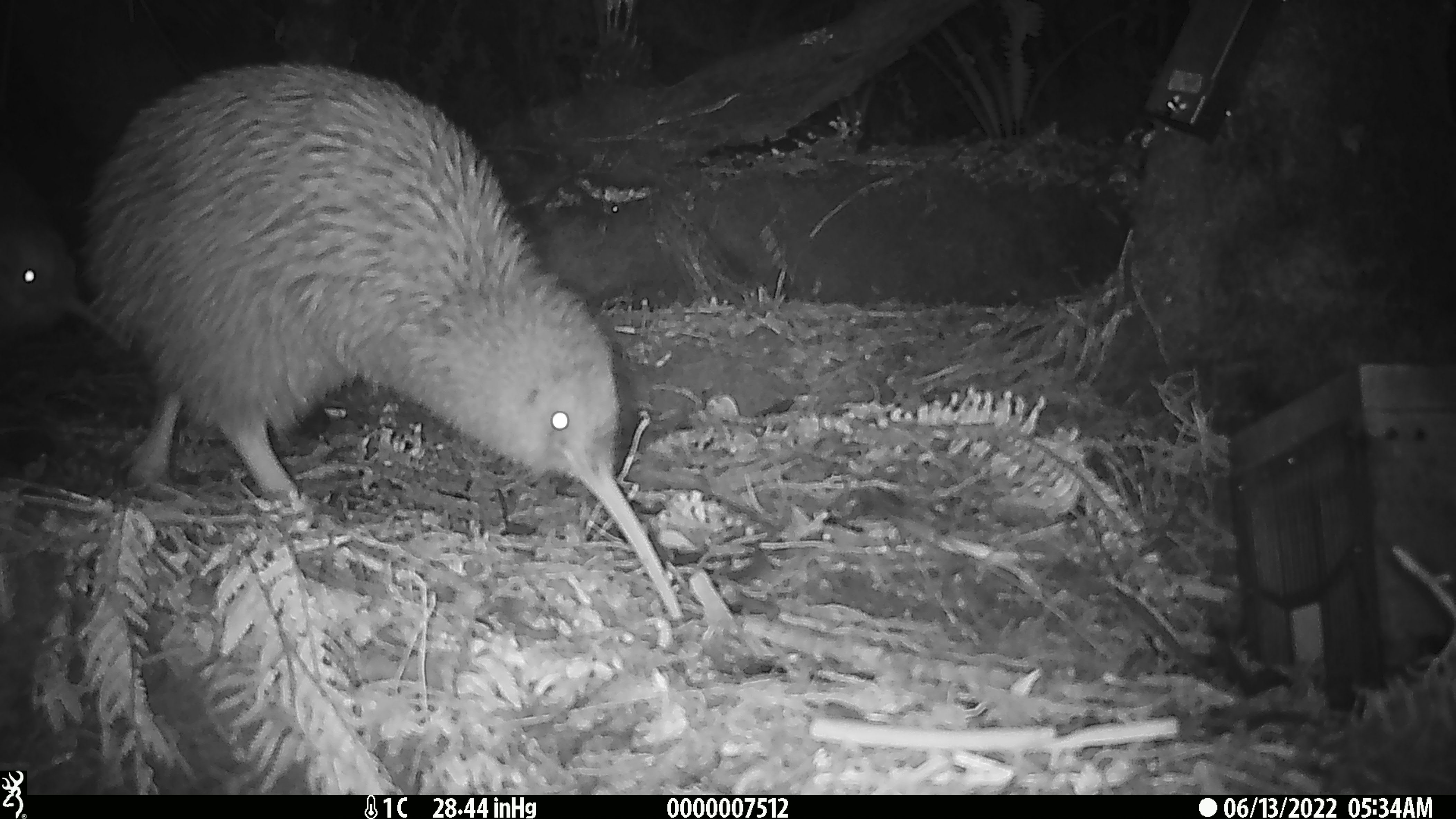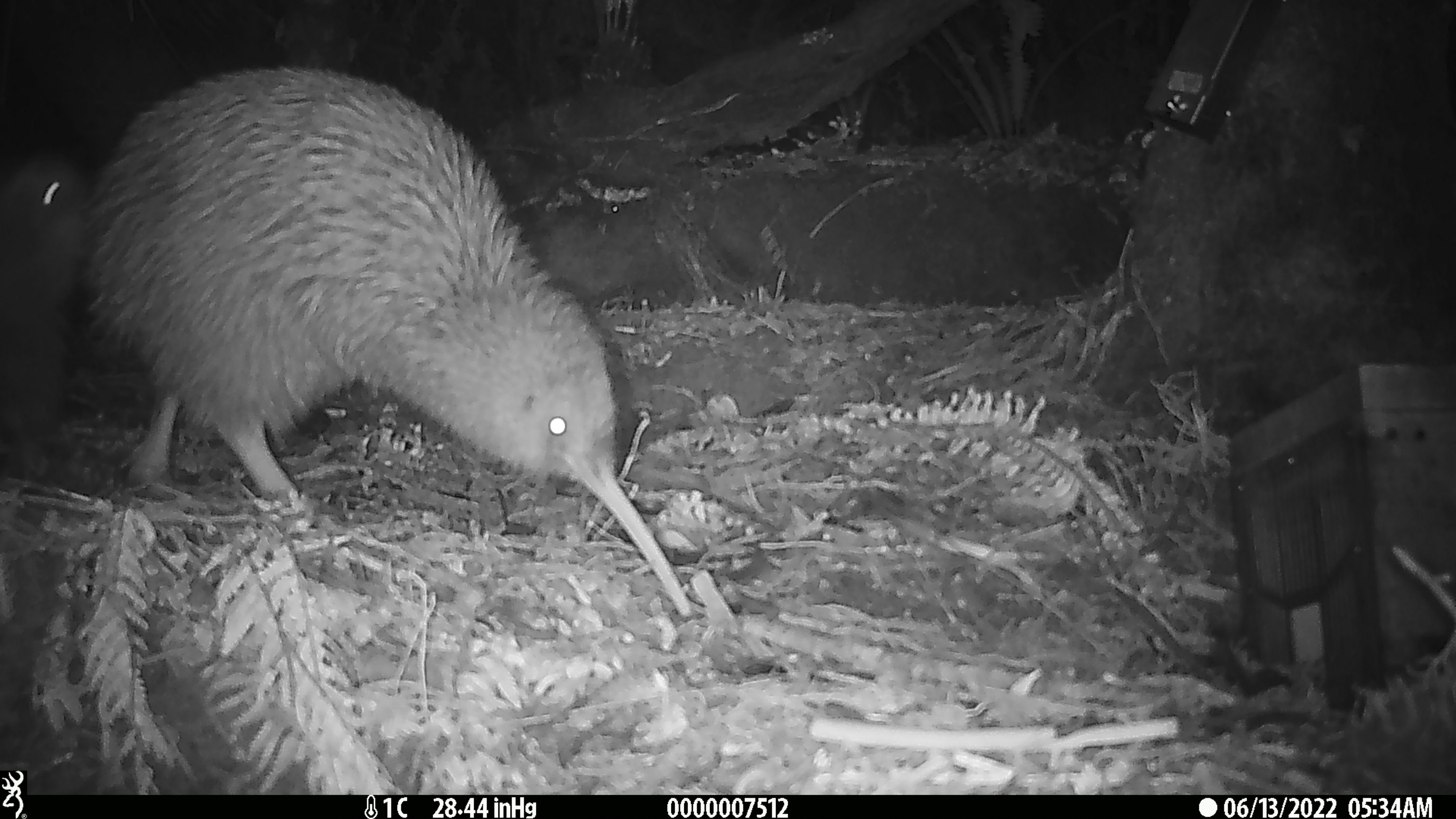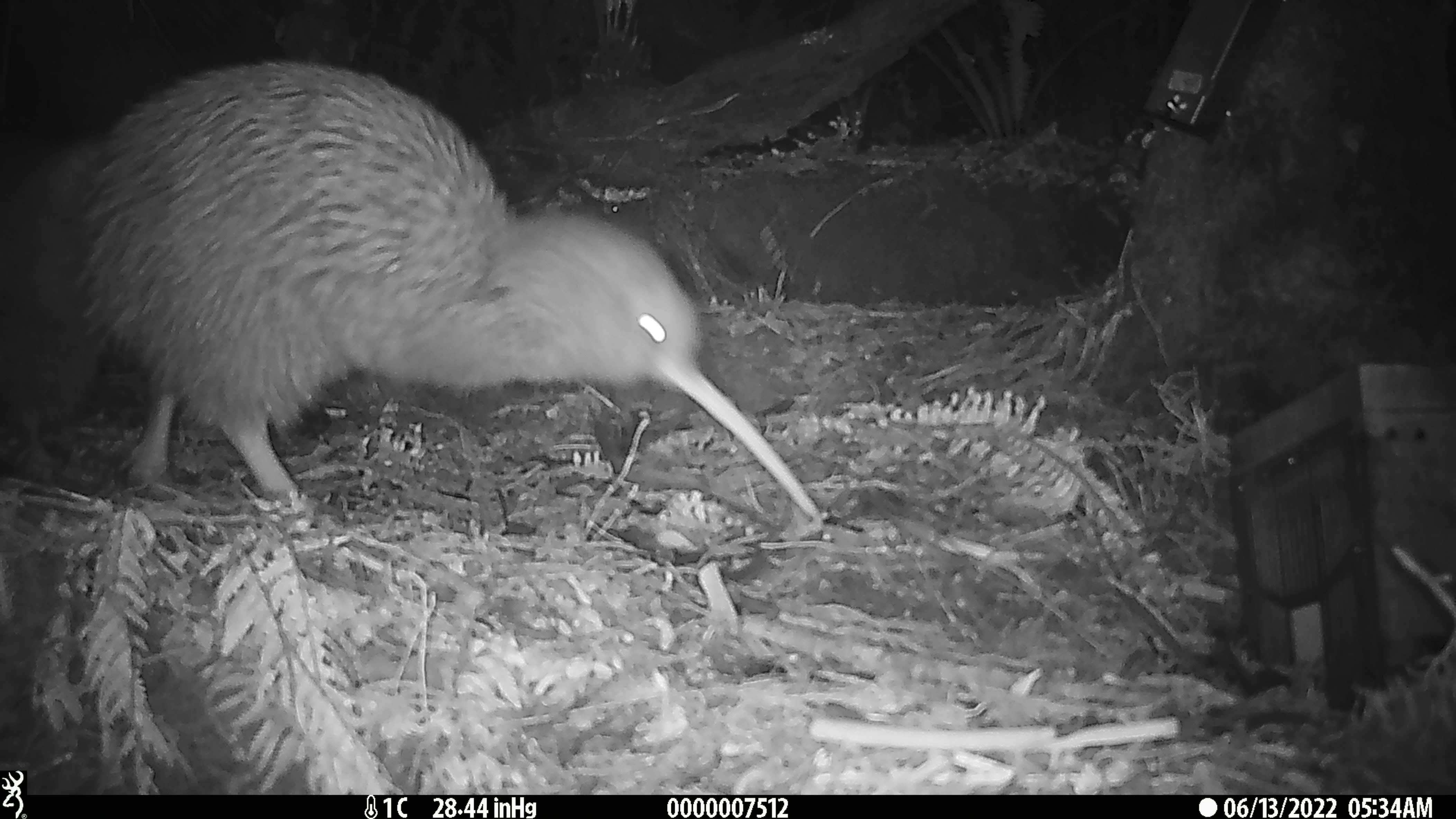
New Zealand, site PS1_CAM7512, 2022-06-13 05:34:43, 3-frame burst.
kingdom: Animalia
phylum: Chordata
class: Aves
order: Apterygiformes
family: Apterygidae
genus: Apteryx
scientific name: Apteryx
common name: kiwi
Kiwi (Apteryx).